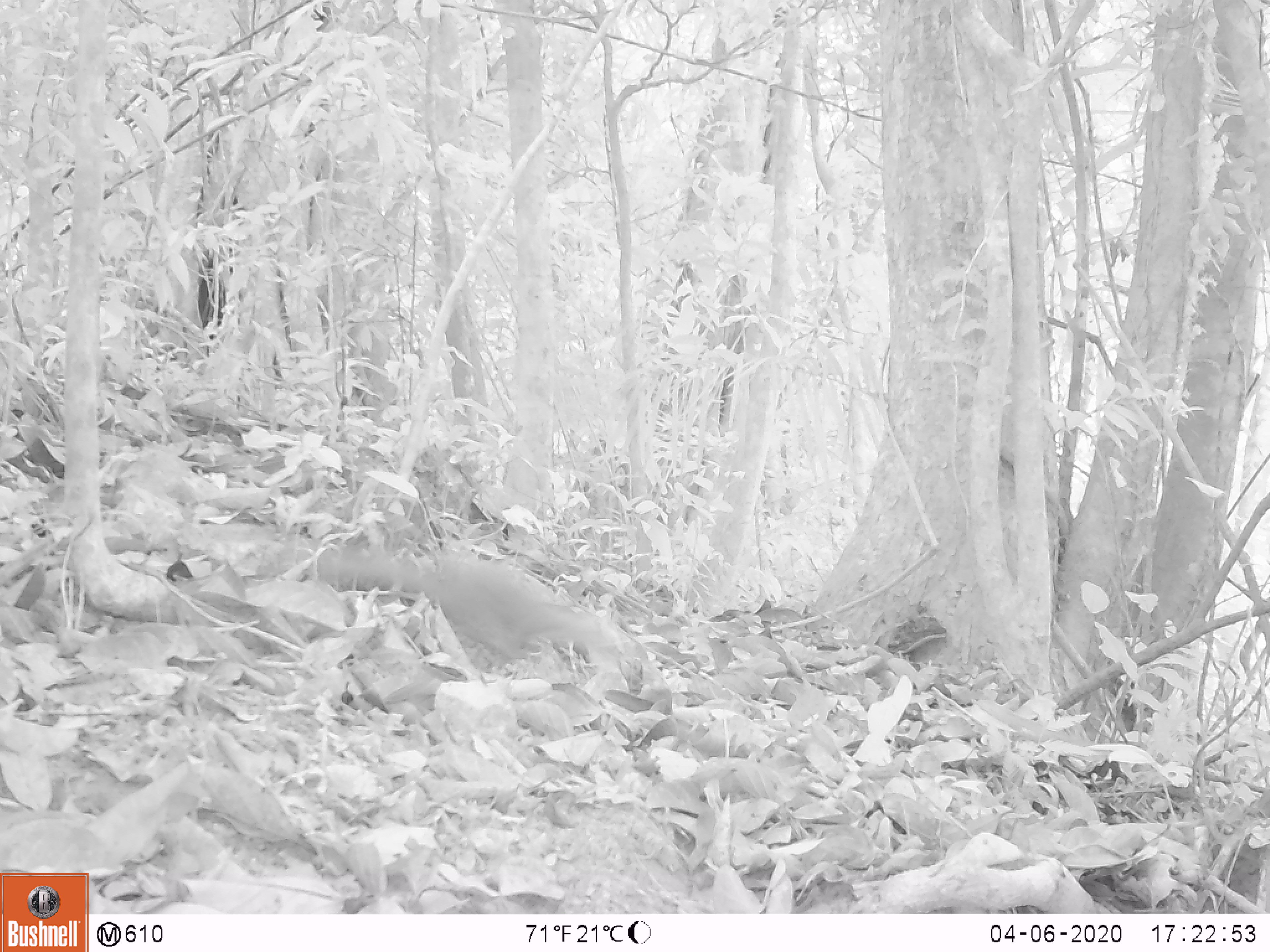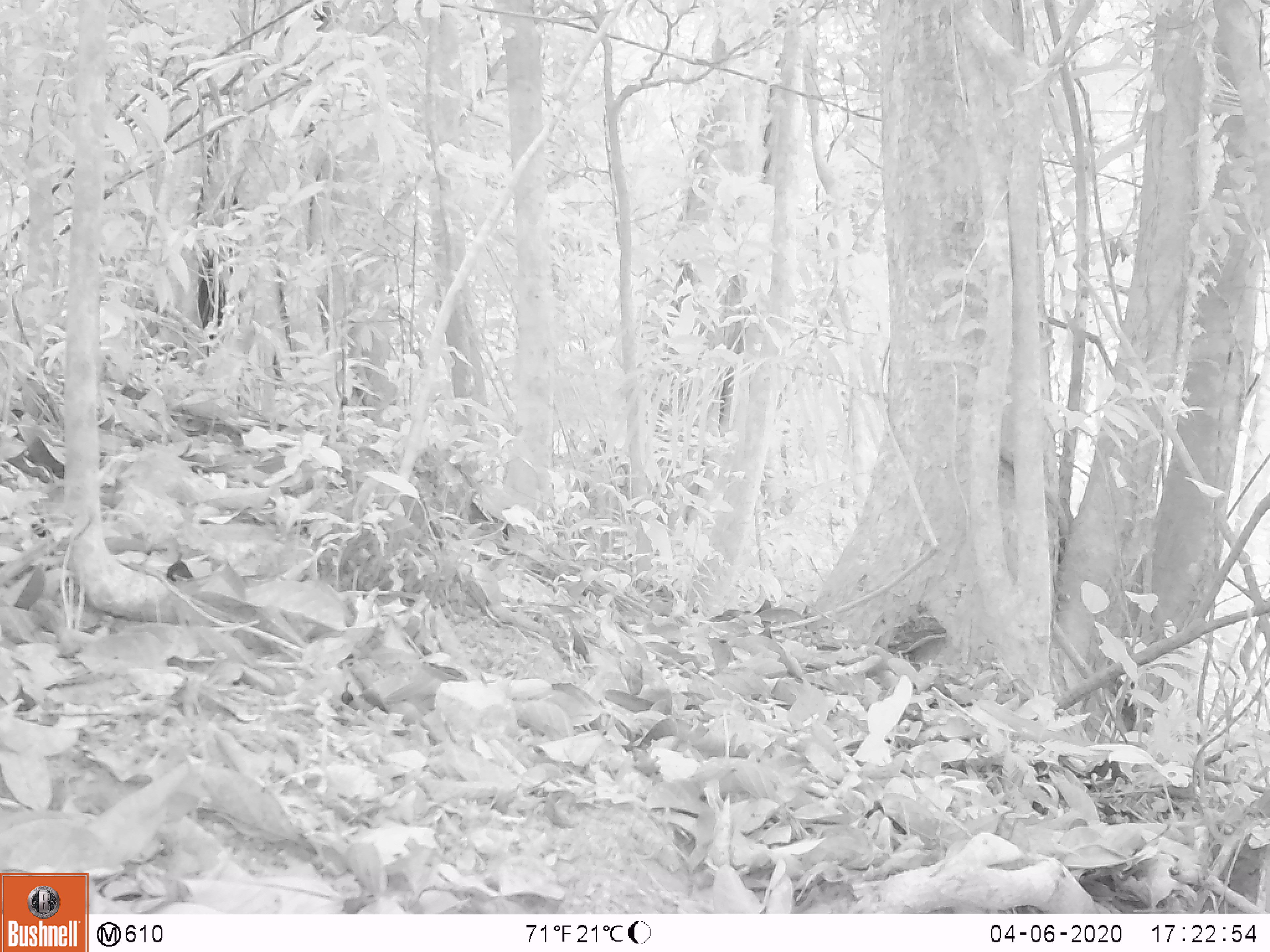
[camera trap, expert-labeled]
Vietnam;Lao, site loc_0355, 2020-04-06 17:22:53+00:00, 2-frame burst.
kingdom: Animalia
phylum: Chordata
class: Mammalia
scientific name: Mammalia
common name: mammal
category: unidentified small mammal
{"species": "unidentified small mammal (mammal) (Mammalia)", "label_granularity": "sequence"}